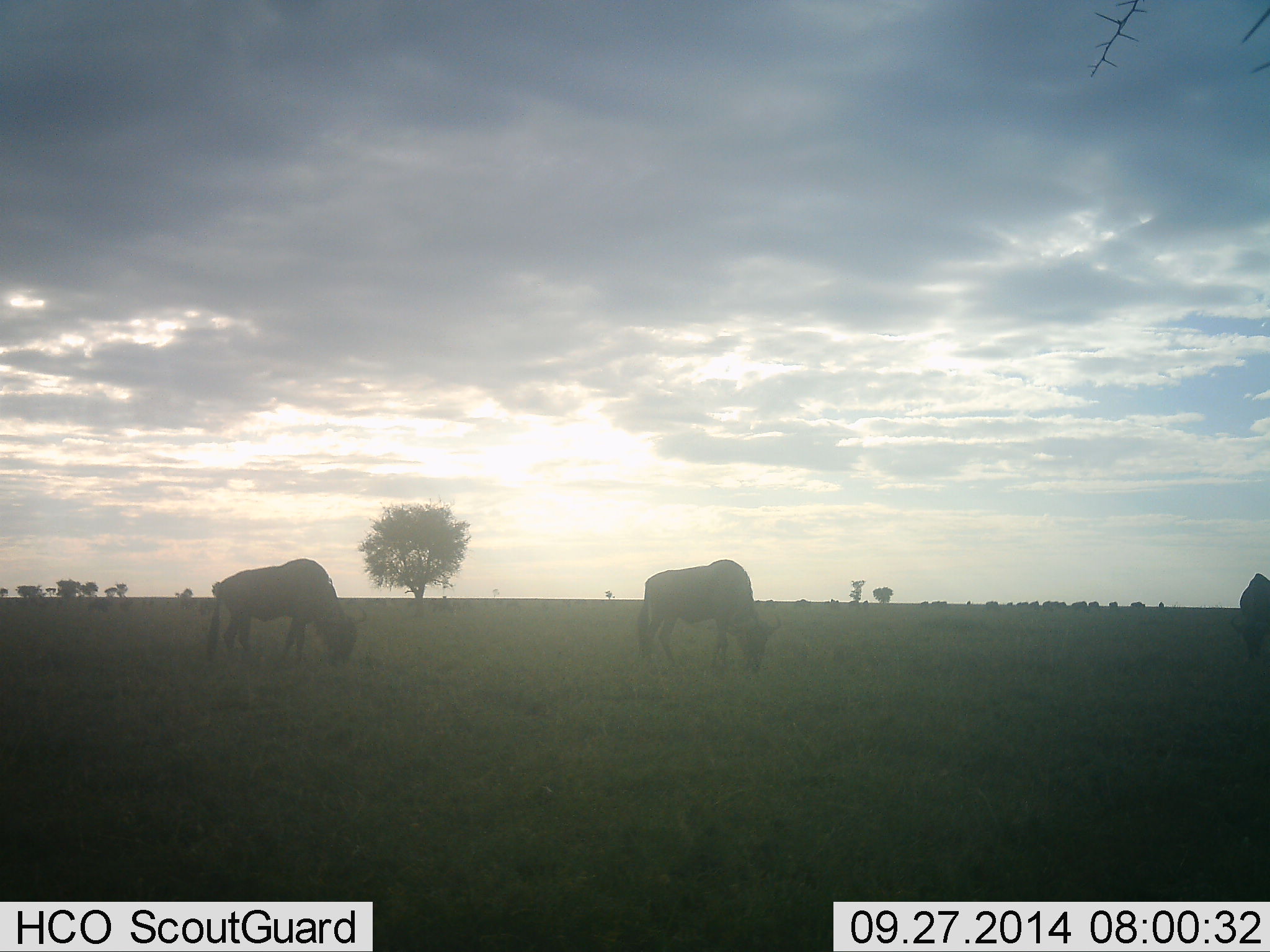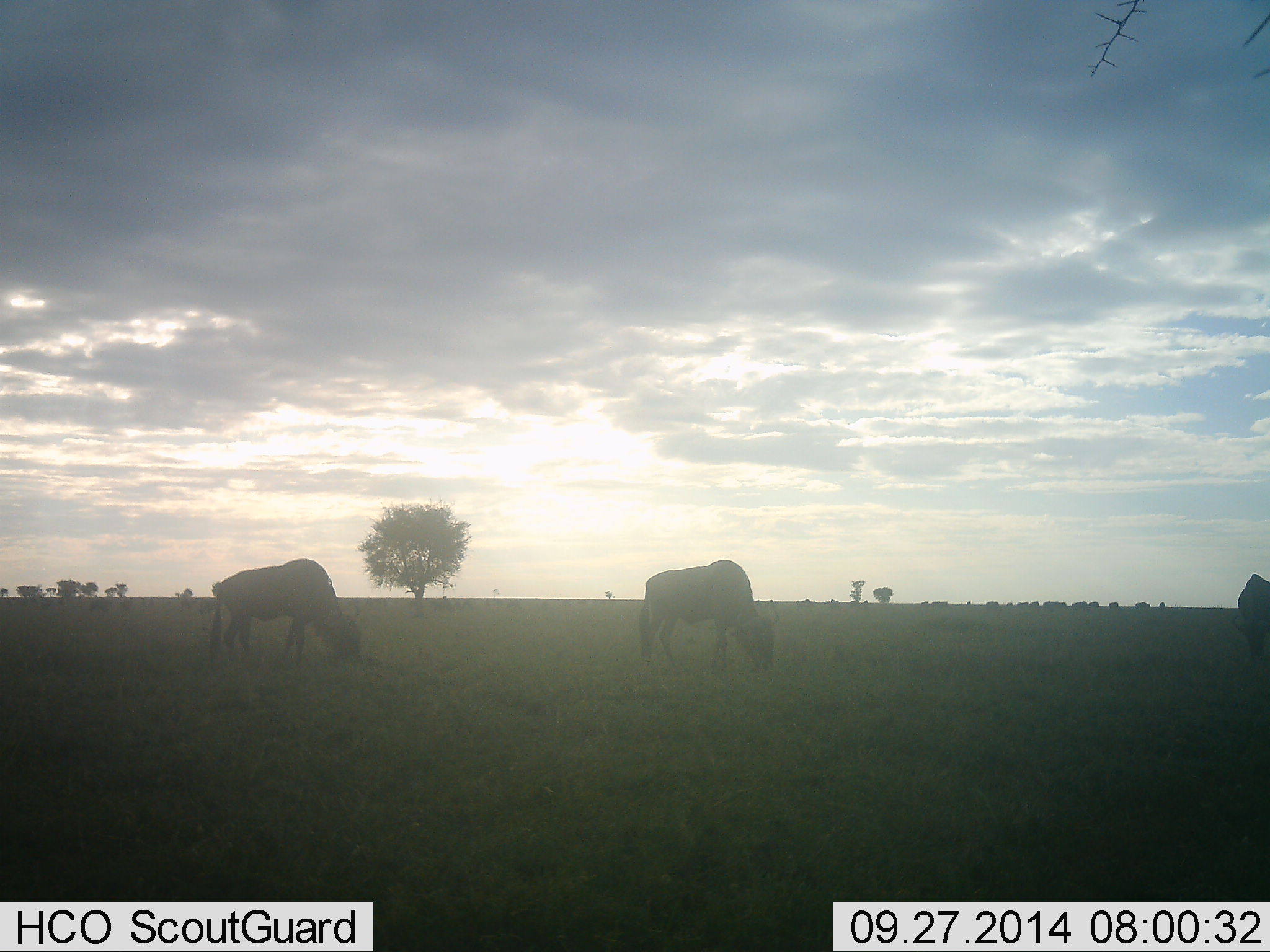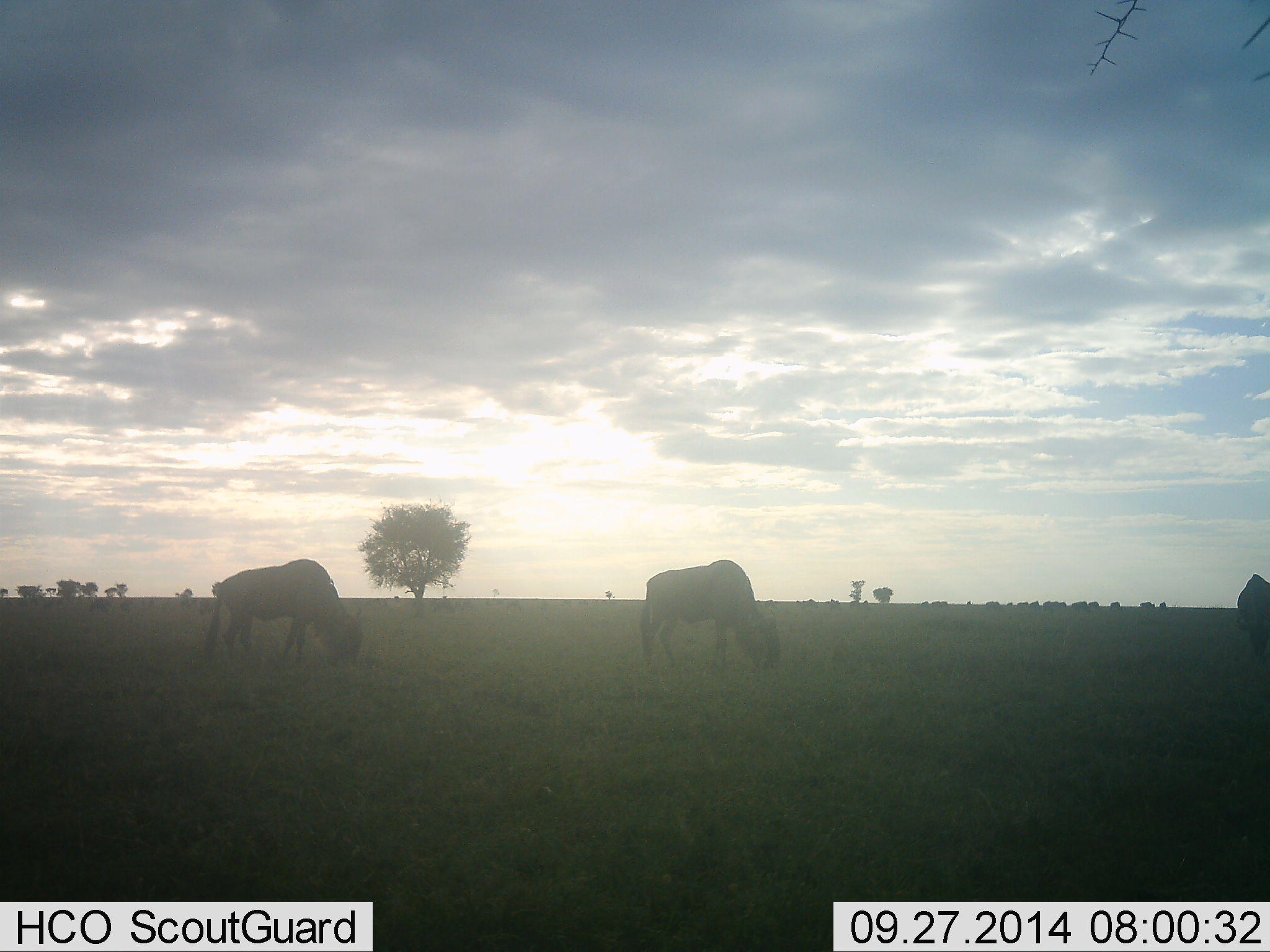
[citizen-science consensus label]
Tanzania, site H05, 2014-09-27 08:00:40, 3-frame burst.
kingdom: Animalia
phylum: Chordata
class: Mammalia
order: Artiodactyla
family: Bovidae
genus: Connochaetes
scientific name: Connochaetes taurinus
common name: blue wildebeest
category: wildebeest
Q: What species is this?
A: Wildebeest (blue wildebeest) (Connochaetes taurinus).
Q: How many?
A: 11-50.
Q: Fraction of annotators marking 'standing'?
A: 10%.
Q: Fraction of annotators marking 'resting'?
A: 0%.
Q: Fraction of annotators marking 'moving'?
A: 30%.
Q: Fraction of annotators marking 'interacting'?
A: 0%.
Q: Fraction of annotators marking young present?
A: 0%.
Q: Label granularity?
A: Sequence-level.